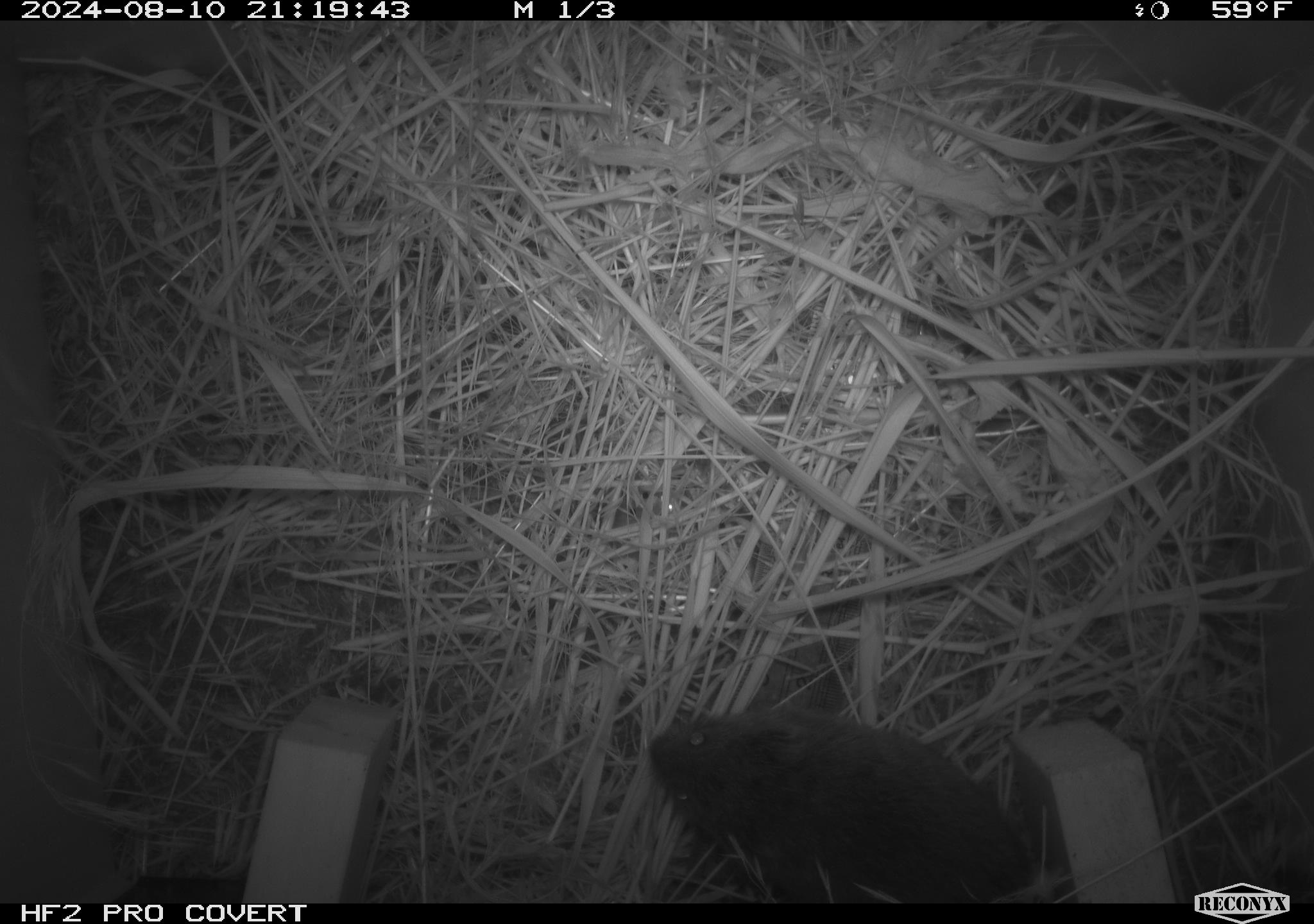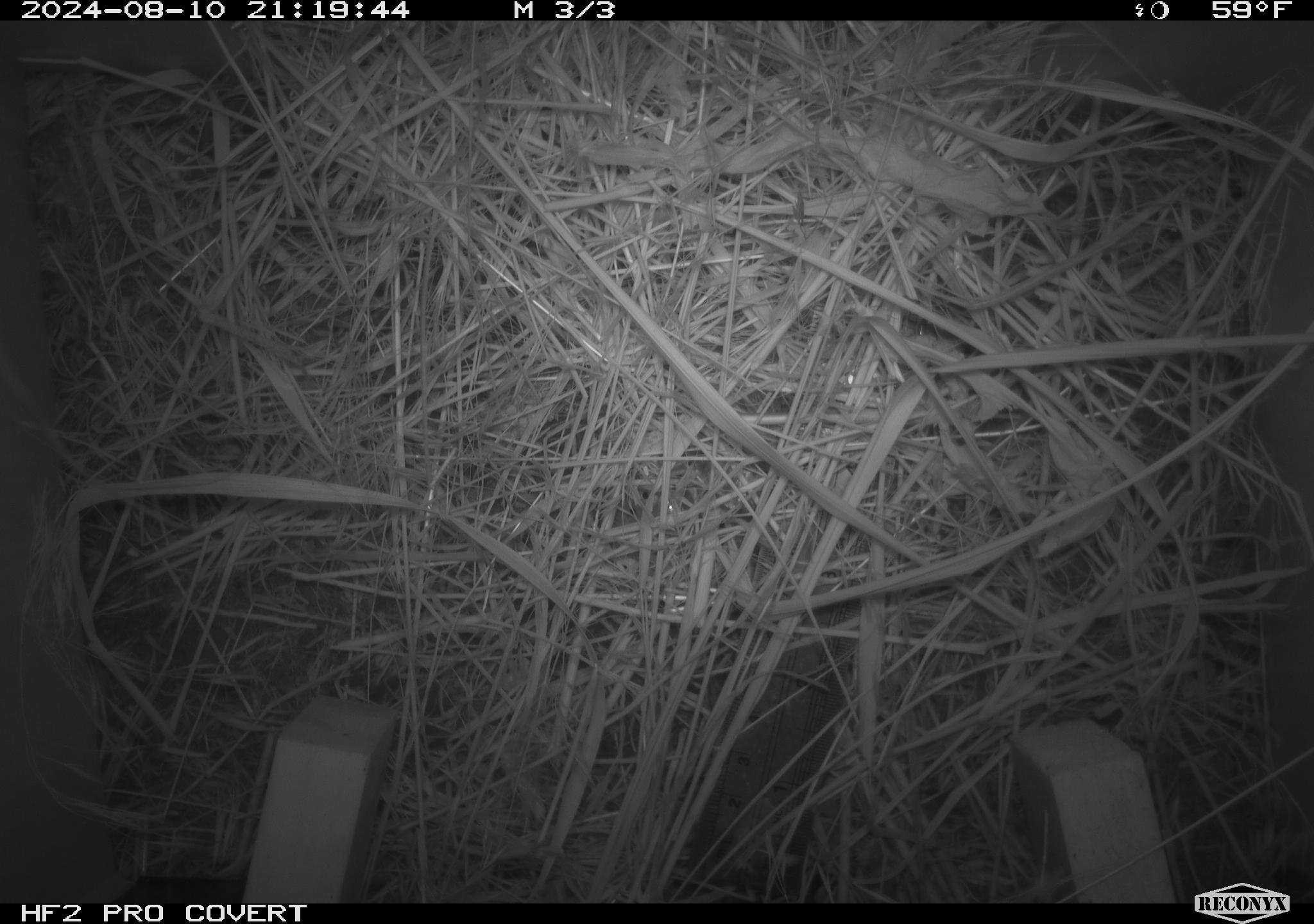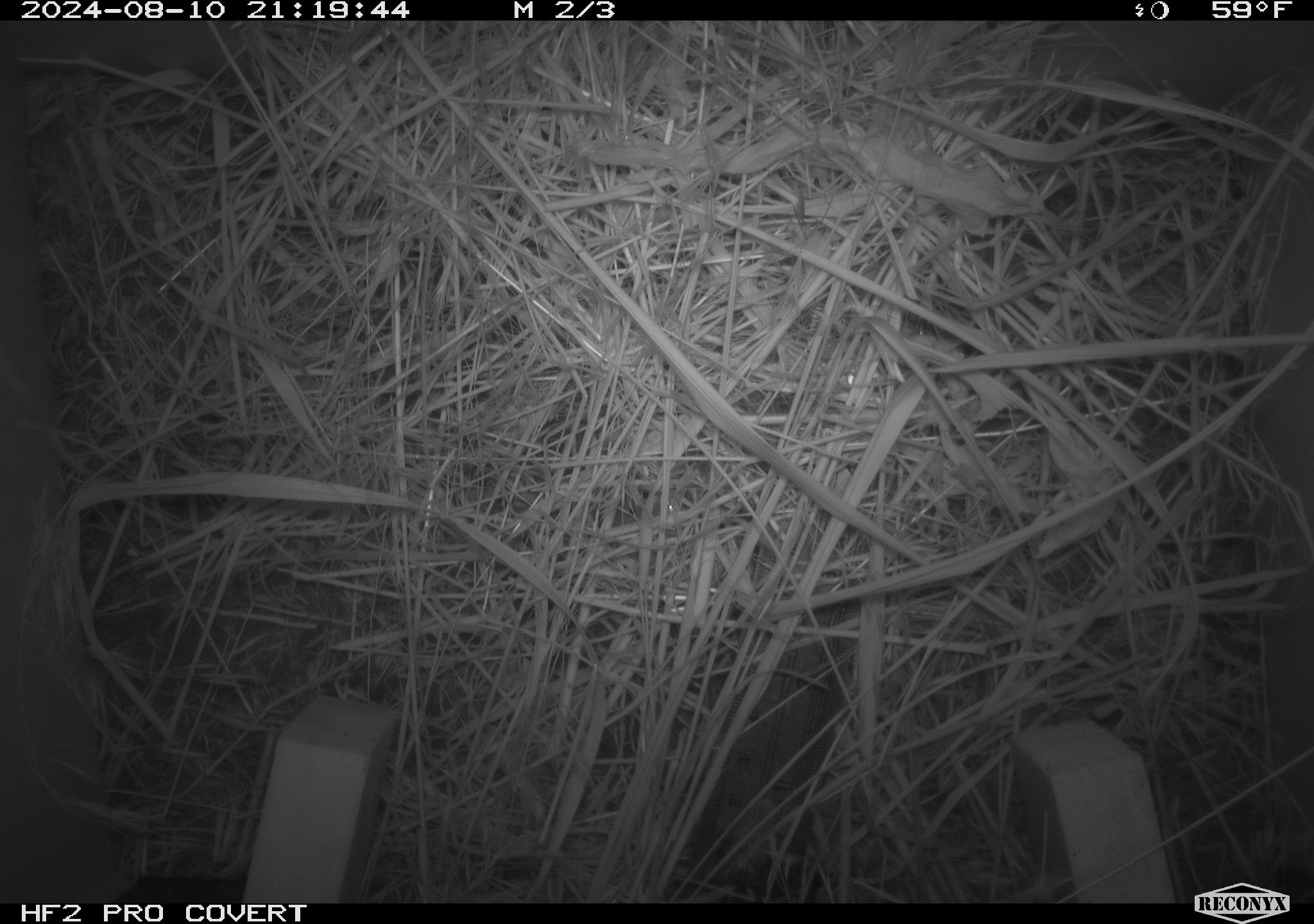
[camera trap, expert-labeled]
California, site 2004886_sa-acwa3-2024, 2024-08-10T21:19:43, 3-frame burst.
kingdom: Animalia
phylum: Chordata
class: Mammalia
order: Rodentia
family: Cricetidae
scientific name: Arvicolinae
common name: voles, lemmings, and muskrats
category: arvicolinae subfamily